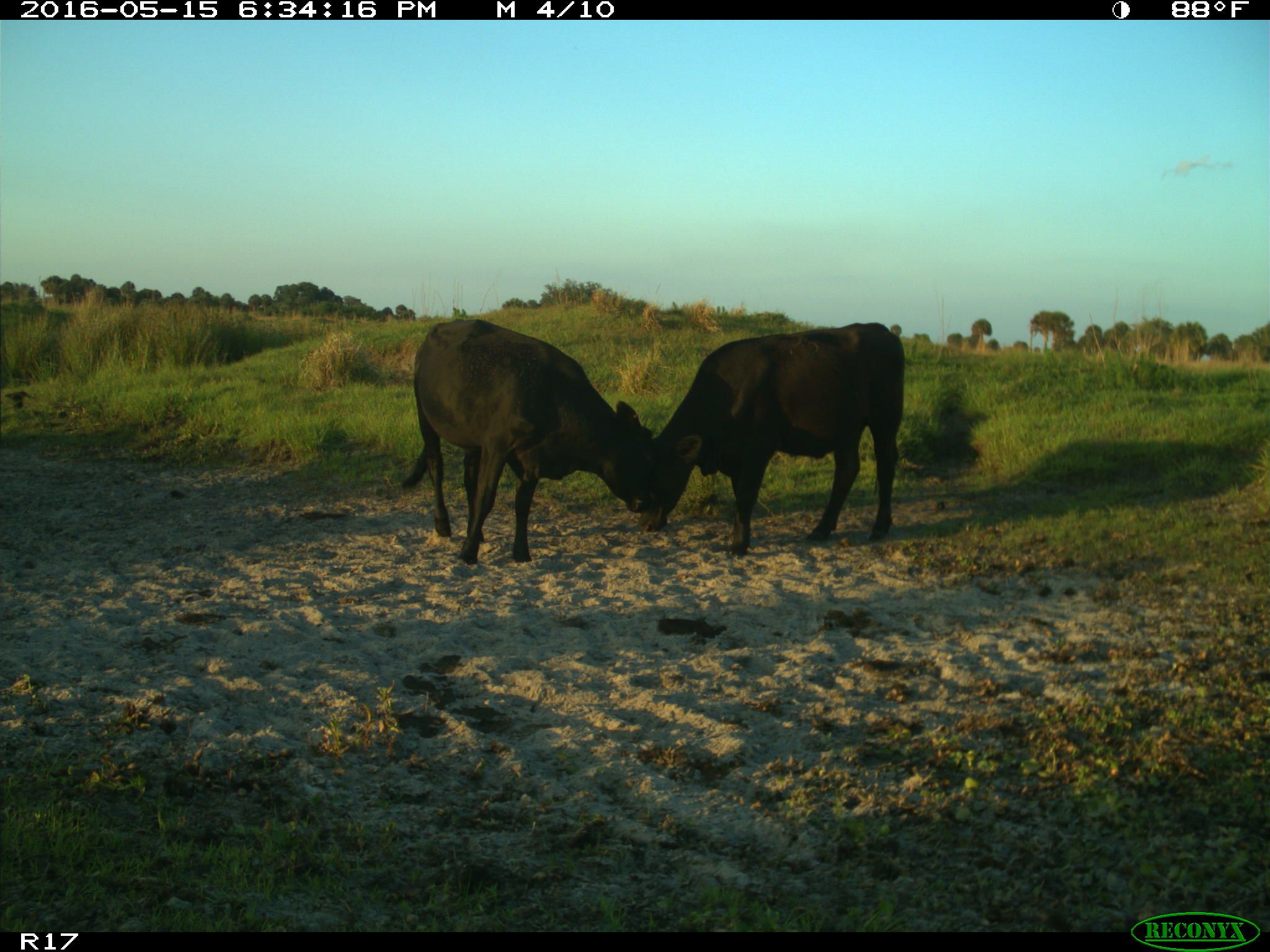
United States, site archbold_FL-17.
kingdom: Animalia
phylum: Chordata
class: Mammalia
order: Artiodactyla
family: Bovidae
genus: Bos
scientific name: Bos taurus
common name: domestic cow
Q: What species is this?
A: Bos taurus (domestic cow).